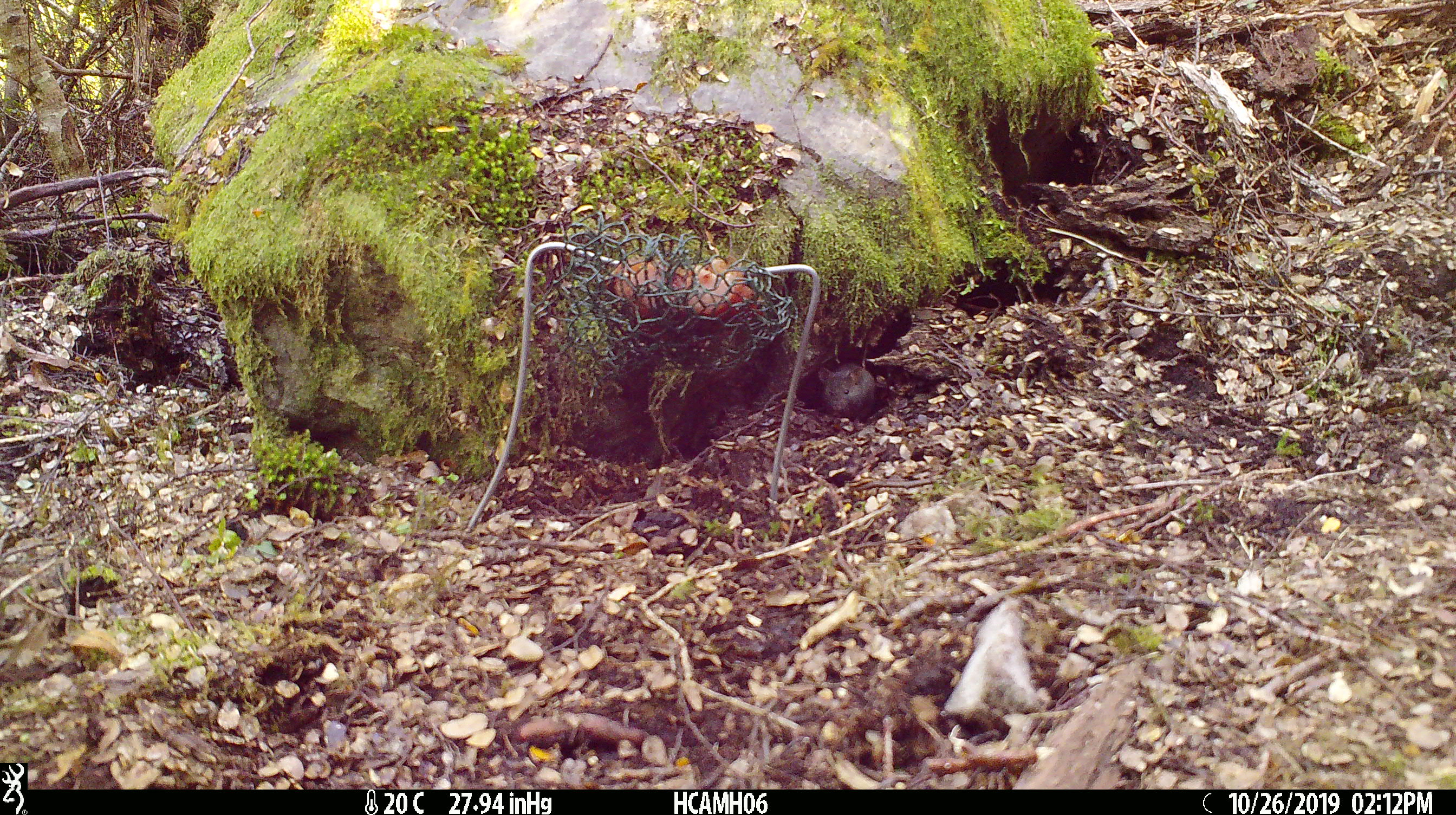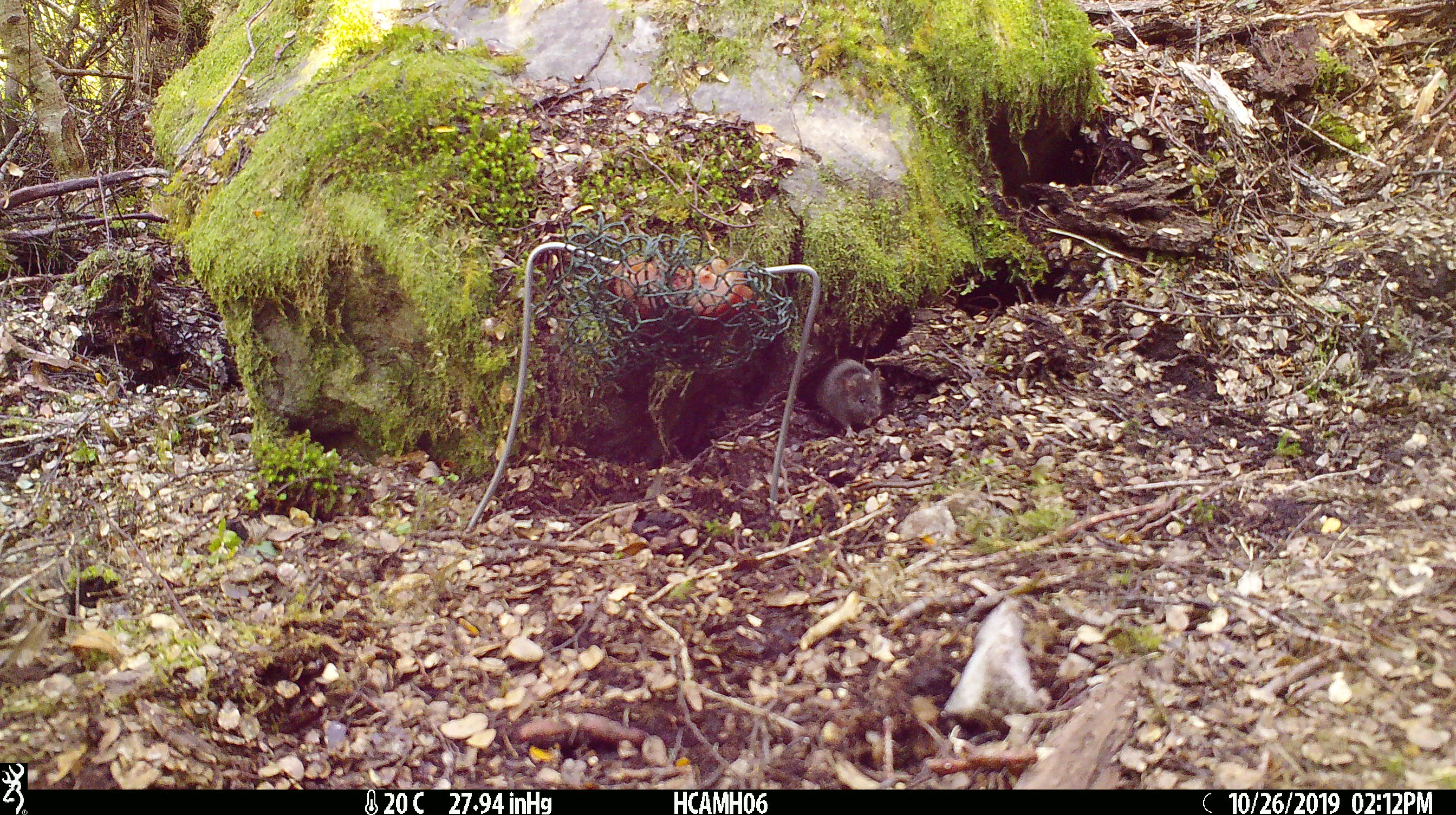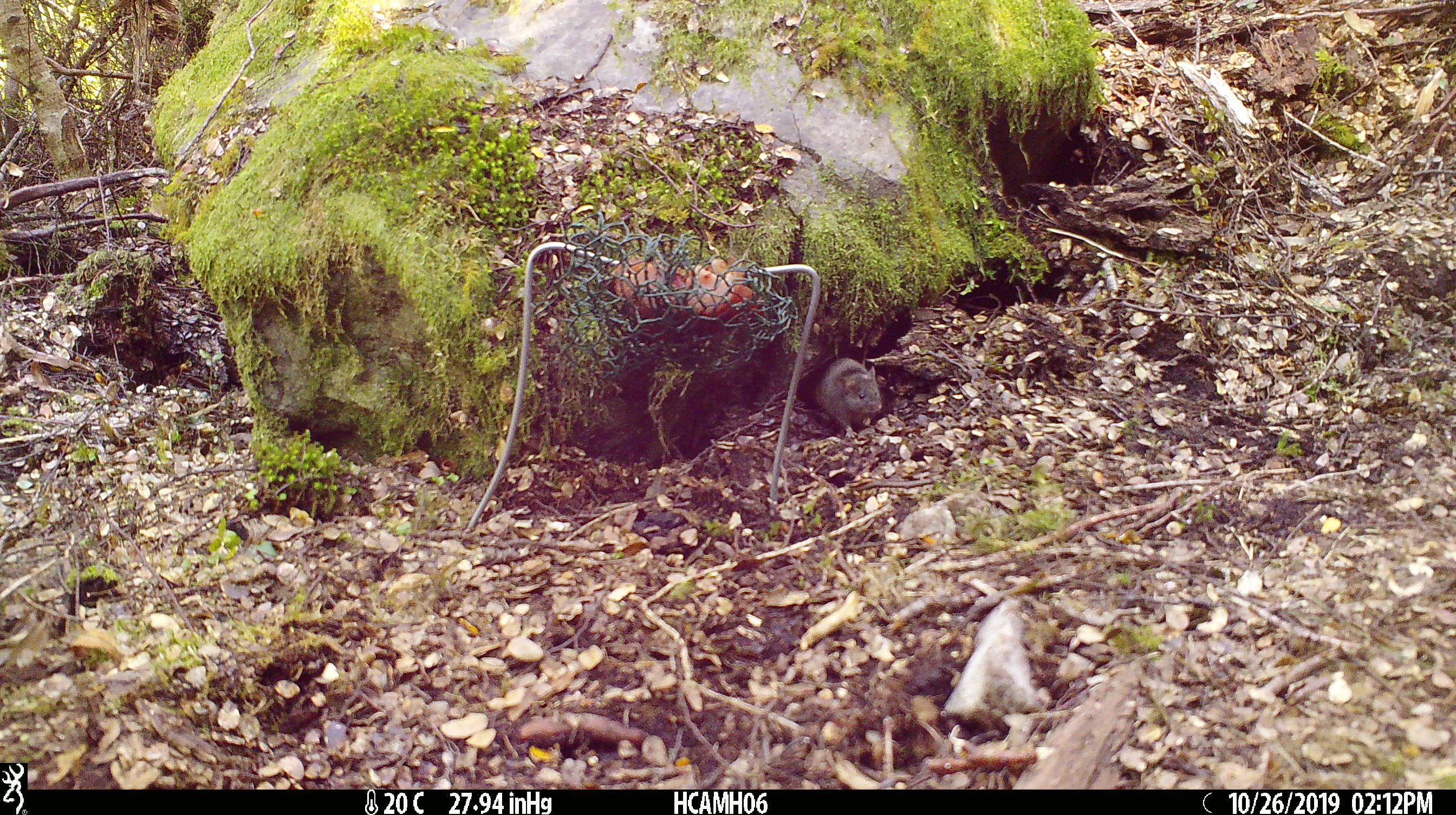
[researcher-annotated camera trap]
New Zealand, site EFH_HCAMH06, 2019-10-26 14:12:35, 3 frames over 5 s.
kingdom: Animalia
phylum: Chordata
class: Mammalia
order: Rodentia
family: Muridae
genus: Mus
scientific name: Mus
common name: mouse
Mouse (Mus).